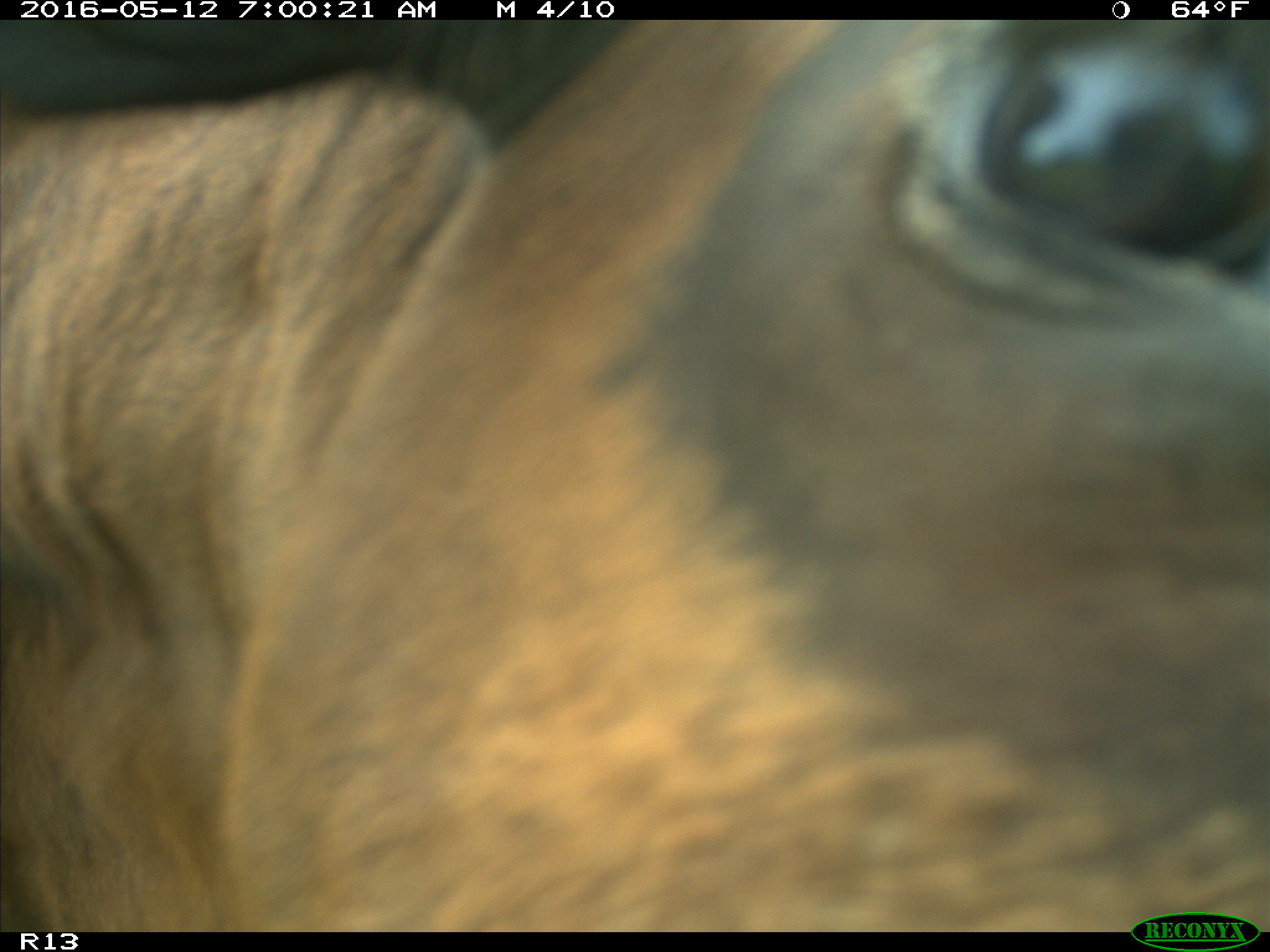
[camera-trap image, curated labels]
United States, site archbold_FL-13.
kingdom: Animalia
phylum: Chordata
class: Mammalia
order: Artiodactyla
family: Bovidae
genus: Bos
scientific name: Bos taurus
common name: domestic cow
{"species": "Bos taurus (domestic cow)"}